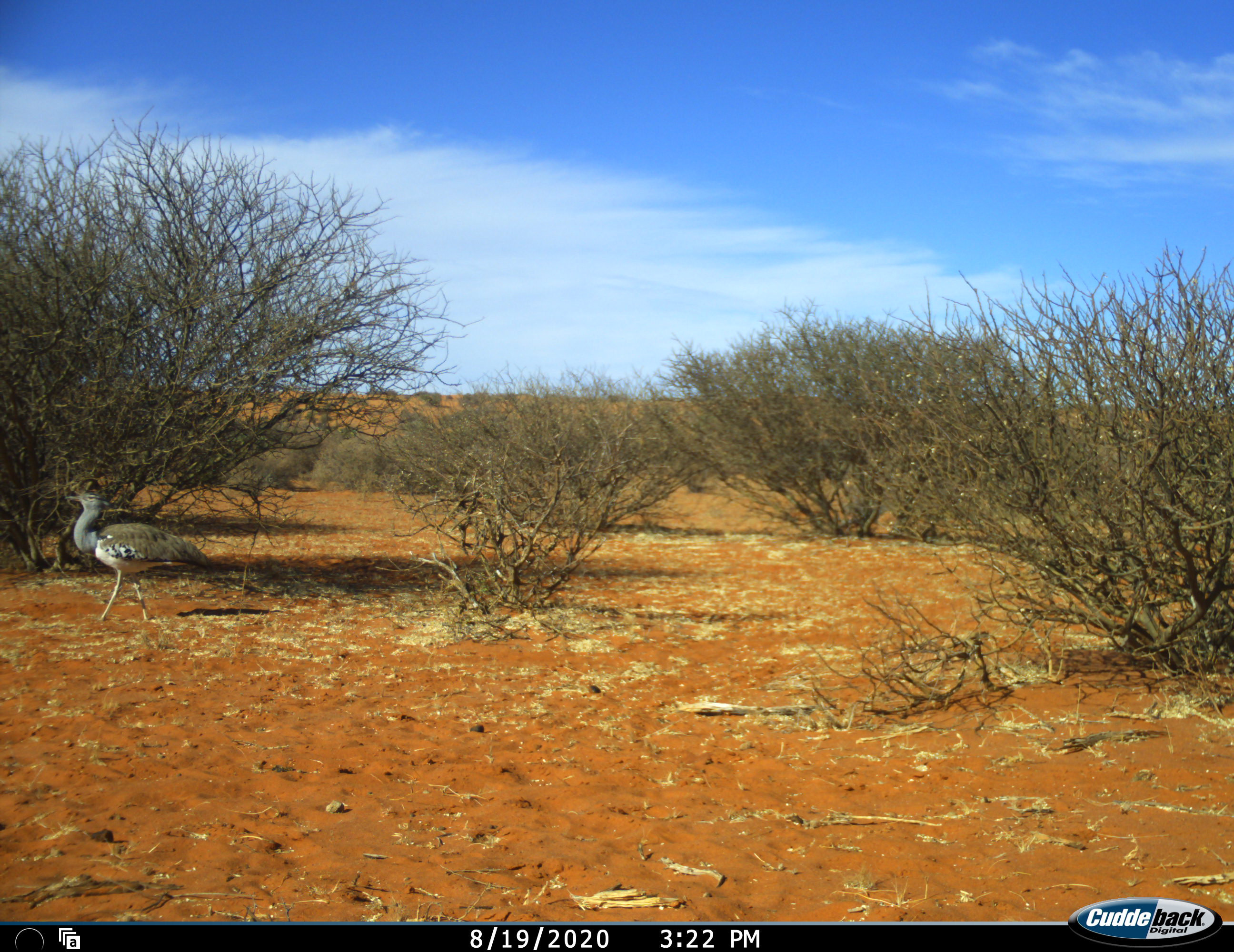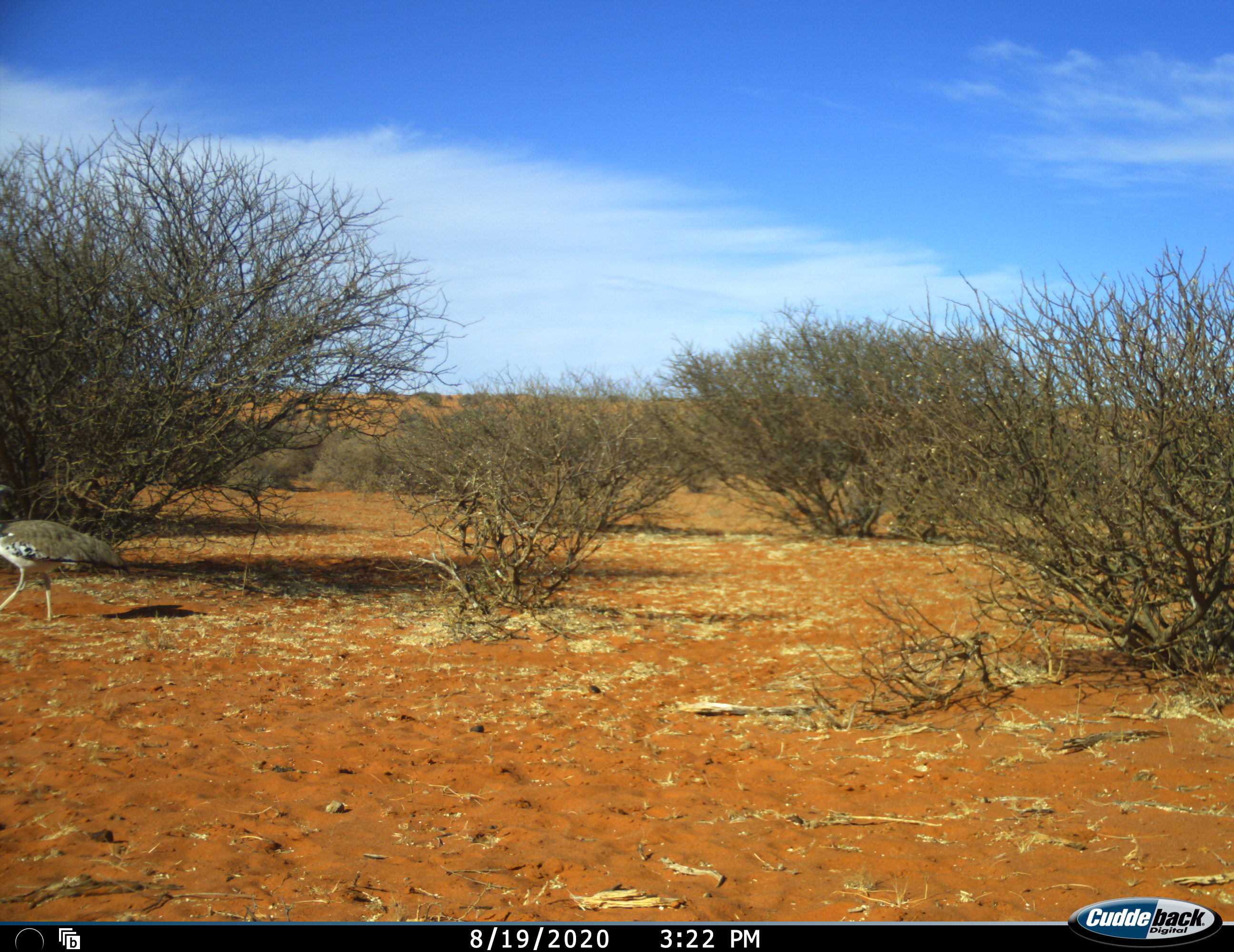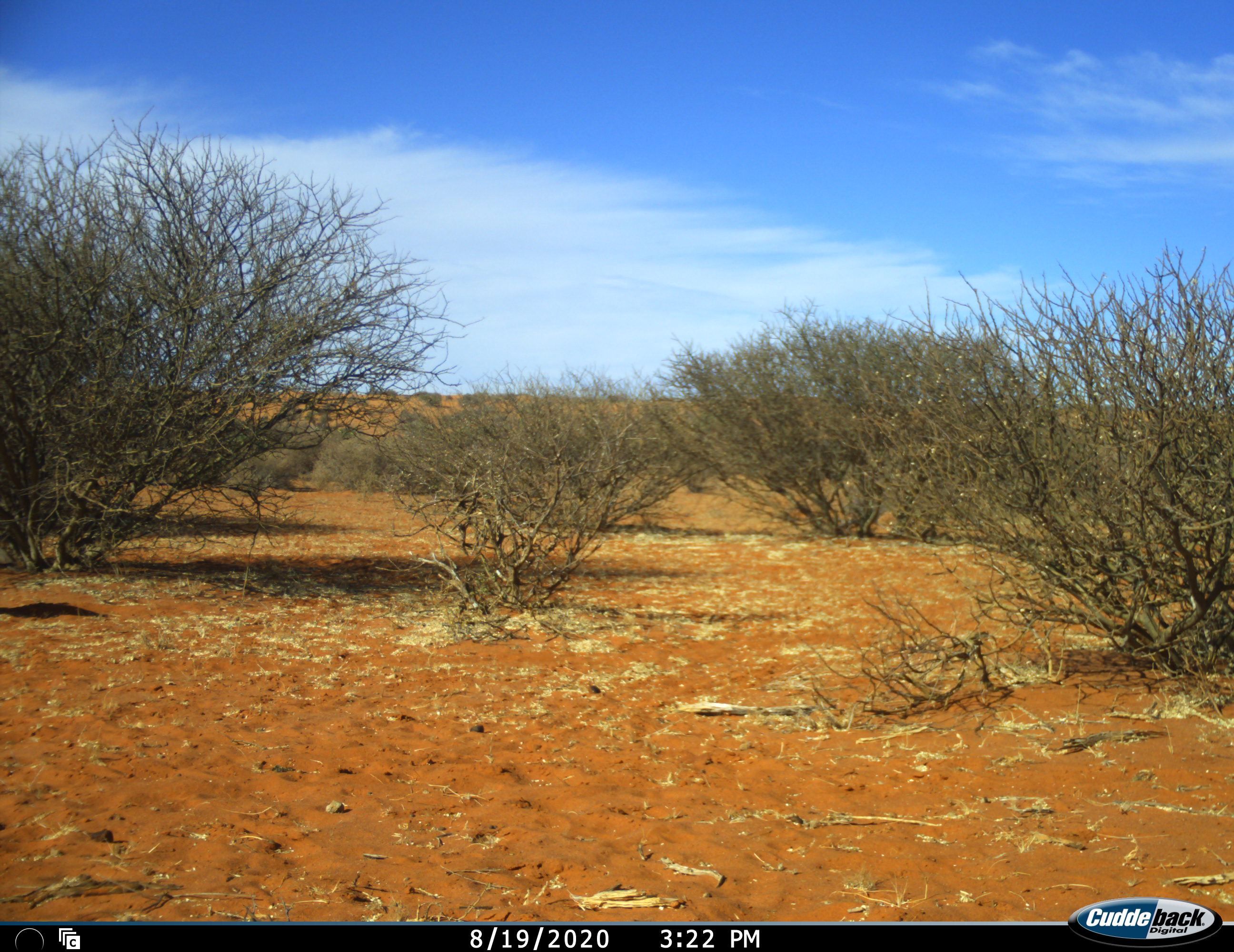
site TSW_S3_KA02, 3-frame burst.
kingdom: Animalia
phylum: Chordata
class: Aves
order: Otidiformes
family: Otididae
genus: Ardeotis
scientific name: Ardeotis kori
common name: kori bustard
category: bustardkori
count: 1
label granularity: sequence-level